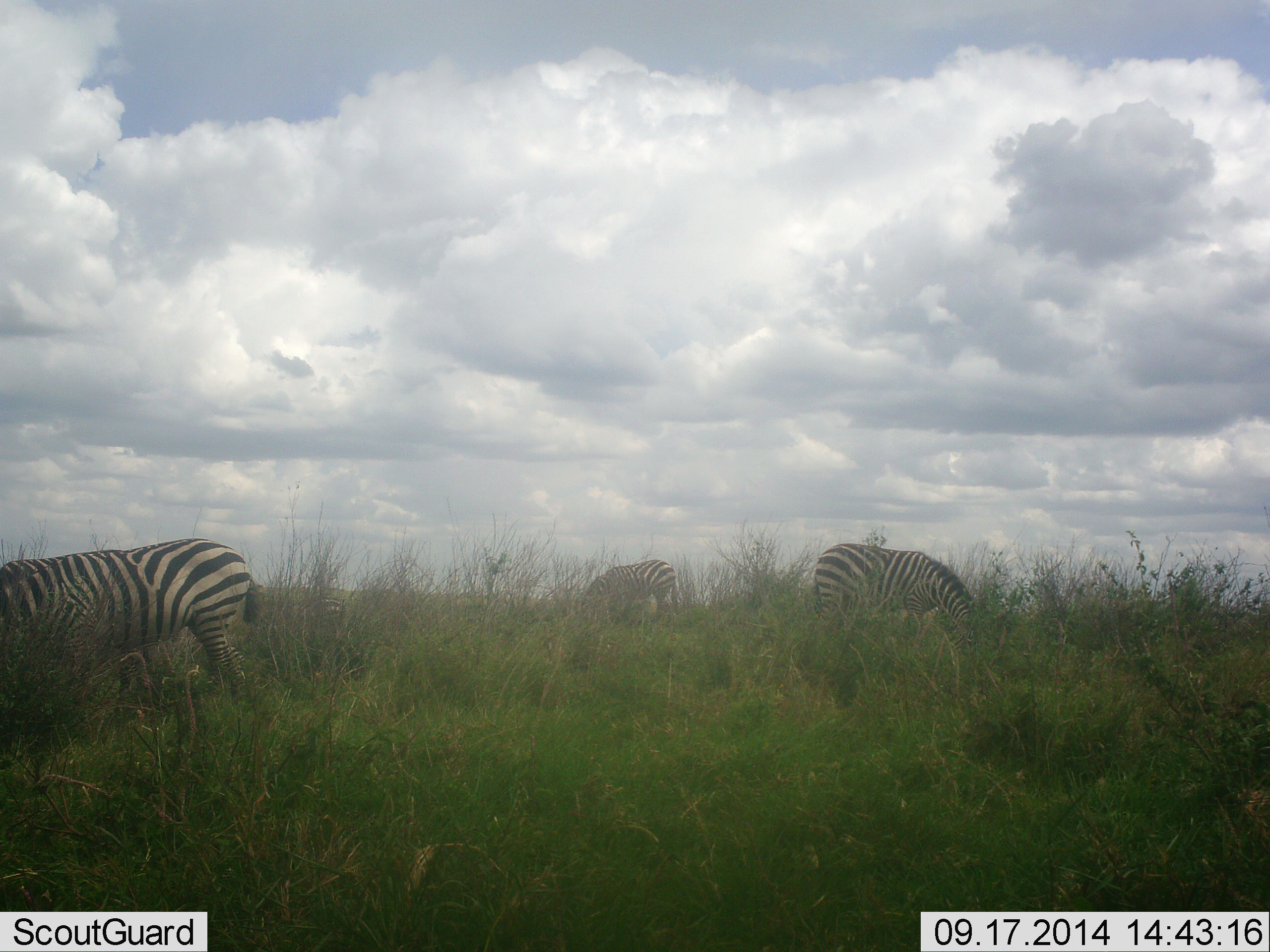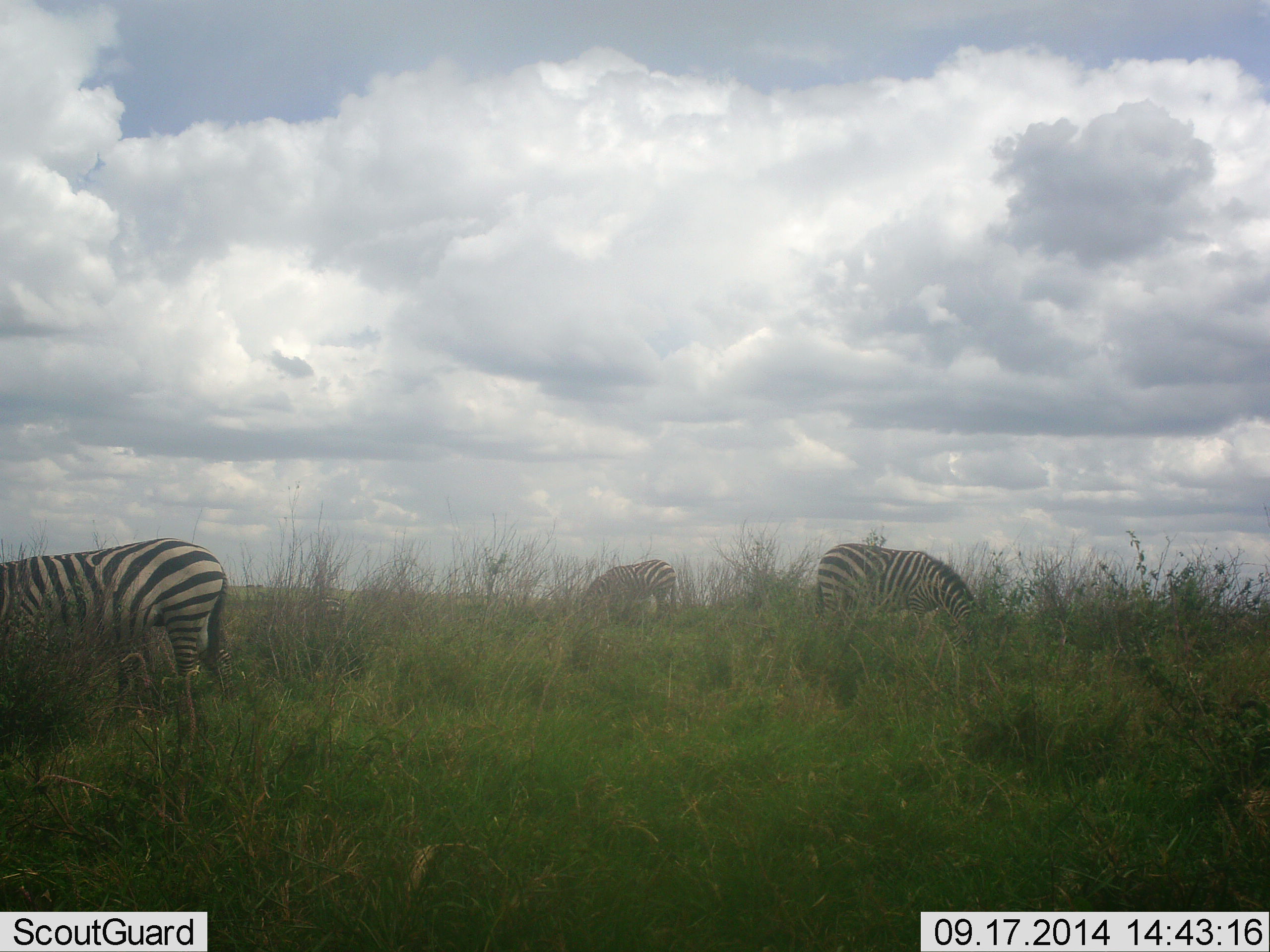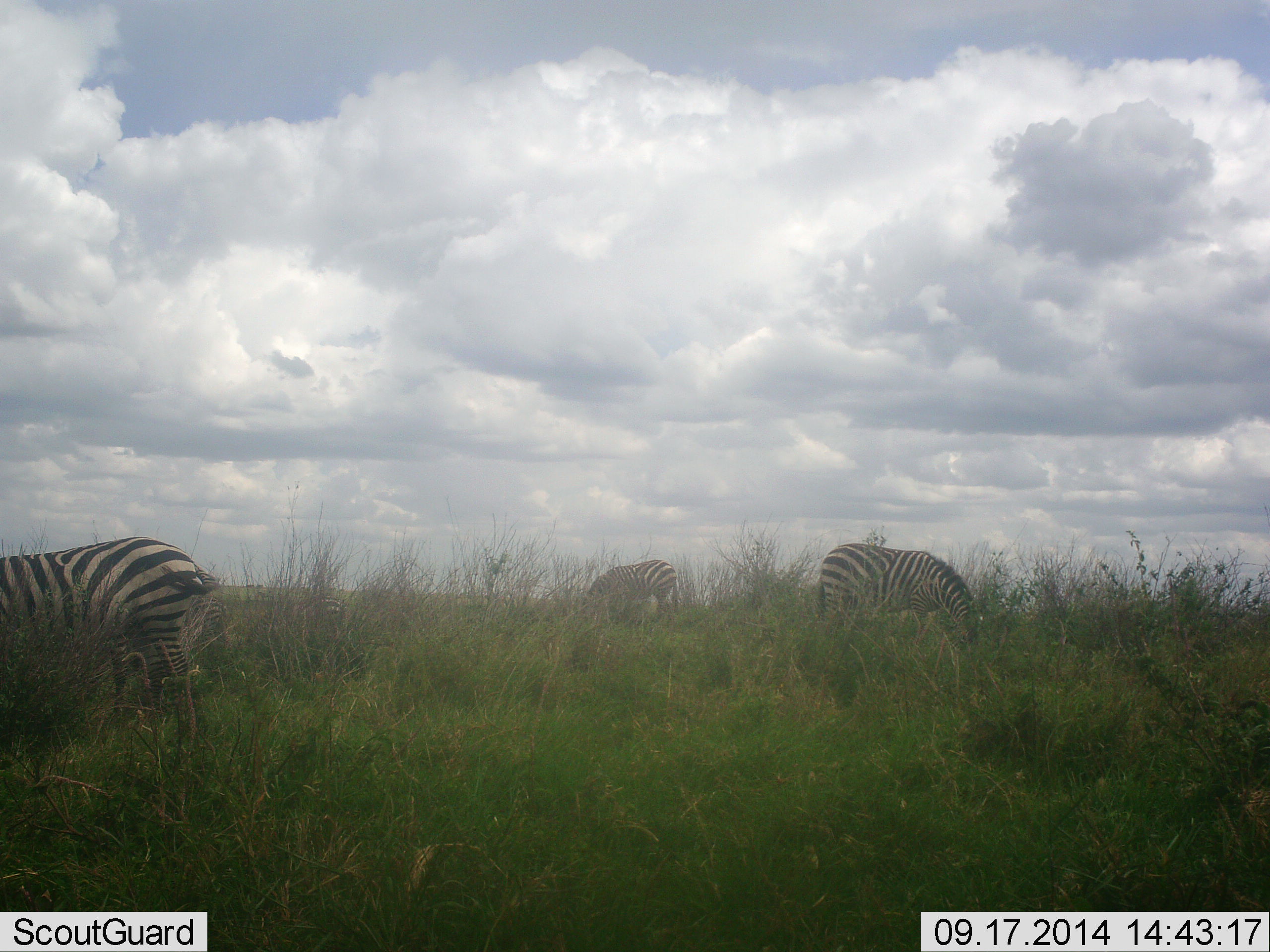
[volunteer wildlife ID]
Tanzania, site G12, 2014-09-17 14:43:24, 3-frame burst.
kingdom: Animalia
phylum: Chordata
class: Mammalia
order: Perissodactyla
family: Equidae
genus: Equus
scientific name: Equus quagga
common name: plains zebra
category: zebra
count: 3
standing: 30%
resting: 0%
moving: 10%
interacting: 0%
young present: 0%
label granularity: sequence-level